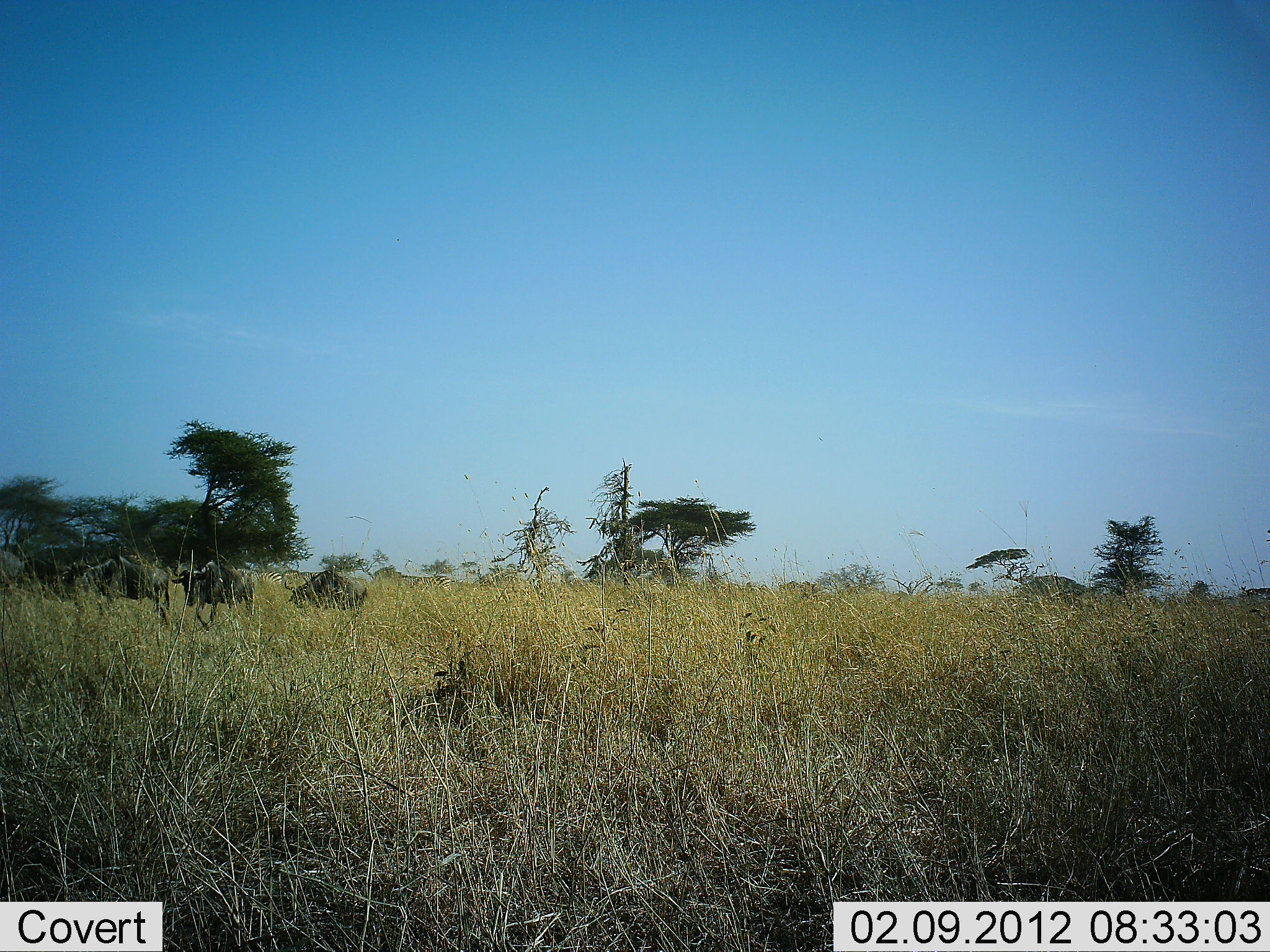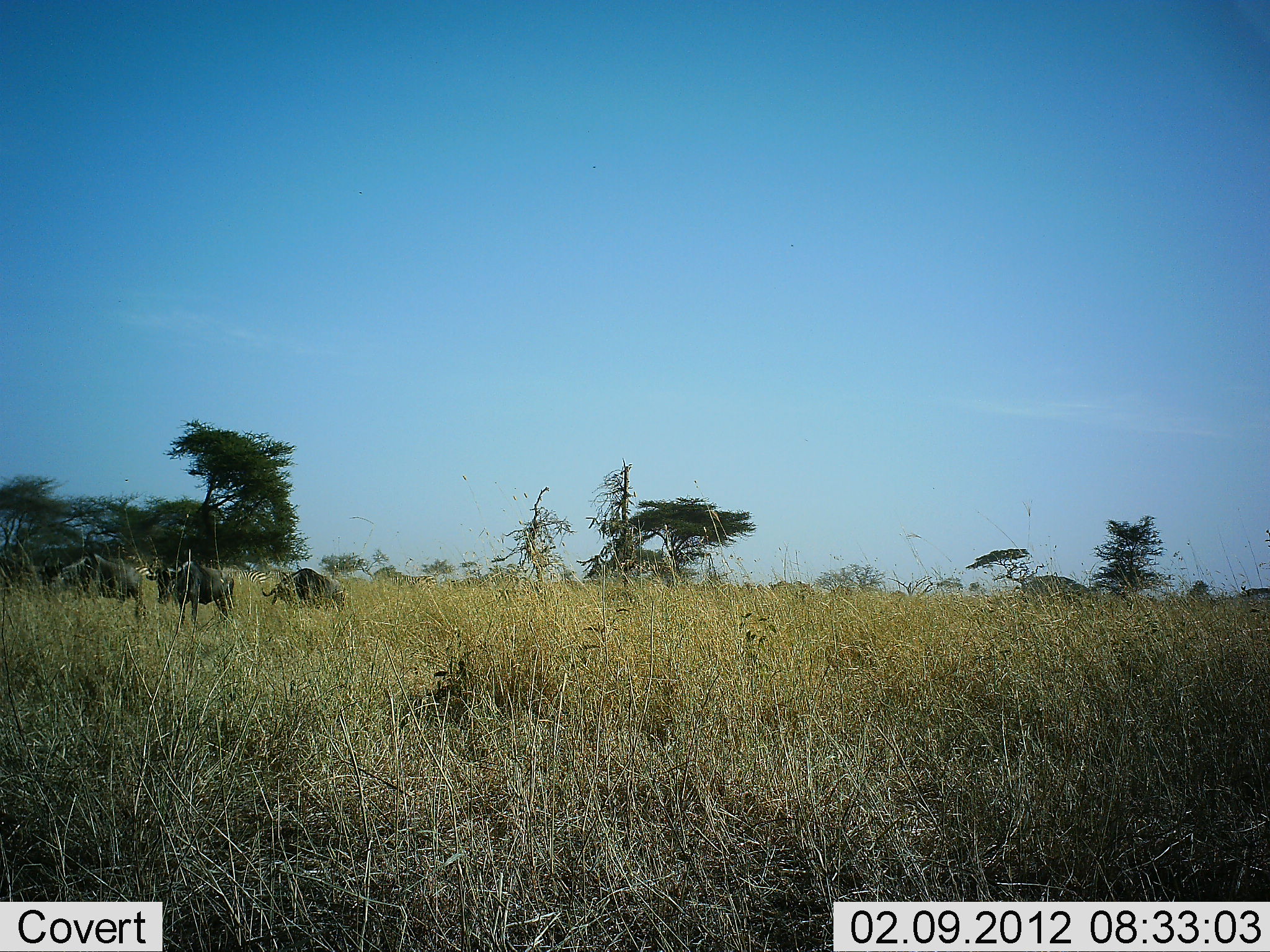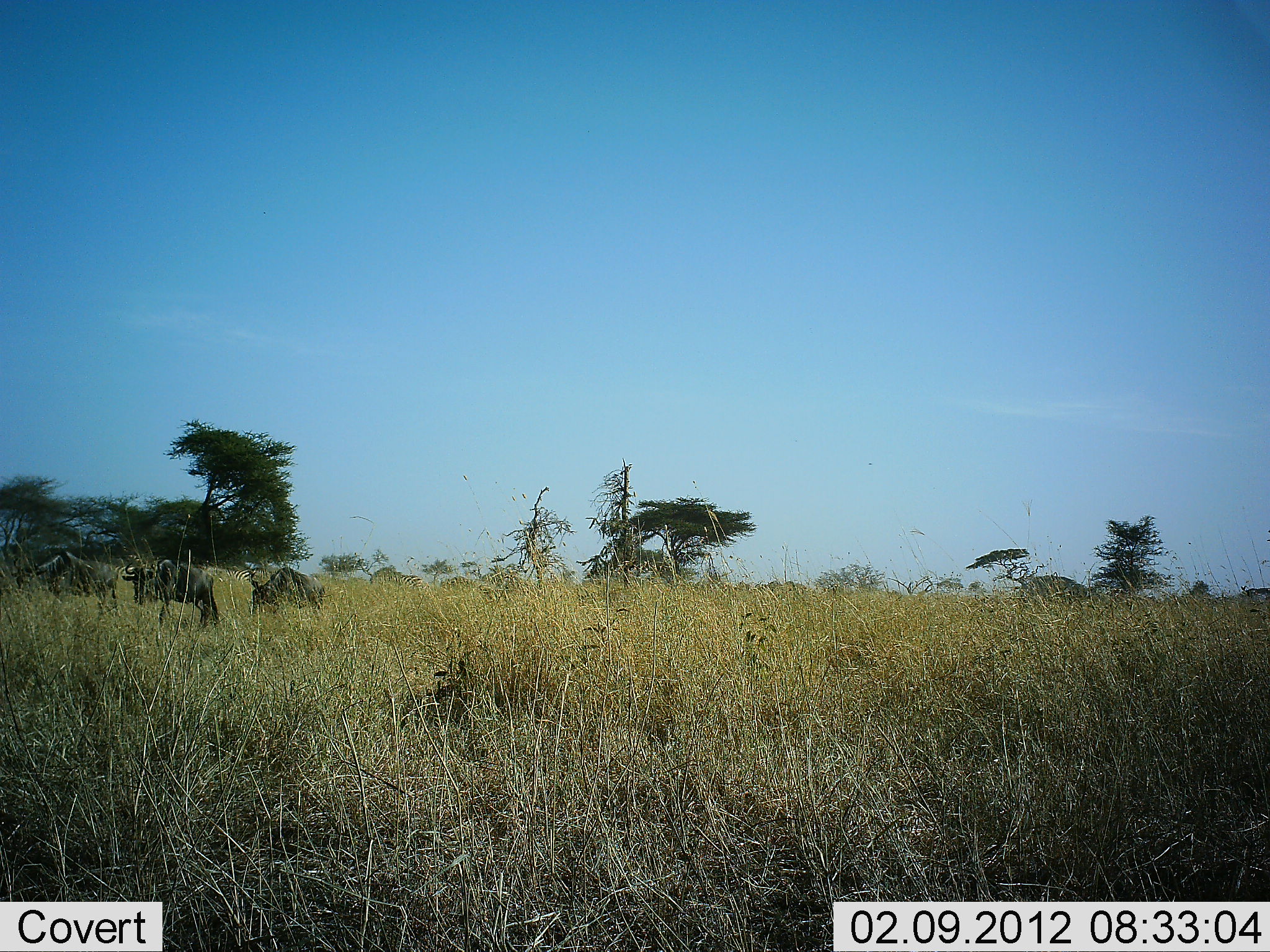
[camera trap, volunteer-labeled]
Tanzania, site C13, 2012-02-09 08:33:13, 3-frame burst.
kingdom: Animalia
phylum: Chordata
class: Mammalia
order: Artiodactyla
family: Bovidae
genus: Connochaetes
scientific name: Connochaetes taurinus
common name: blue wildebeest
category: wildebeest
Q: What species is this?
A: Wildebeest (blue wildebeest) (Connochaetes taurinus).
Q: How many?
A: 4.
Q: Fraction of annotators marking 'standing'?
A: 21%.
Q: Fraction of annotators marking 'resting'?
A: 0%.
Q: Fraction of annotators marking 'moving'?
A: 79%.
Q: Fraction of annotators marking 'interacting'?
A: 0%.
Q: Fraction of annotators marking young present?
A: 7%.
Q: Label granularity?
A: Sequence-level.